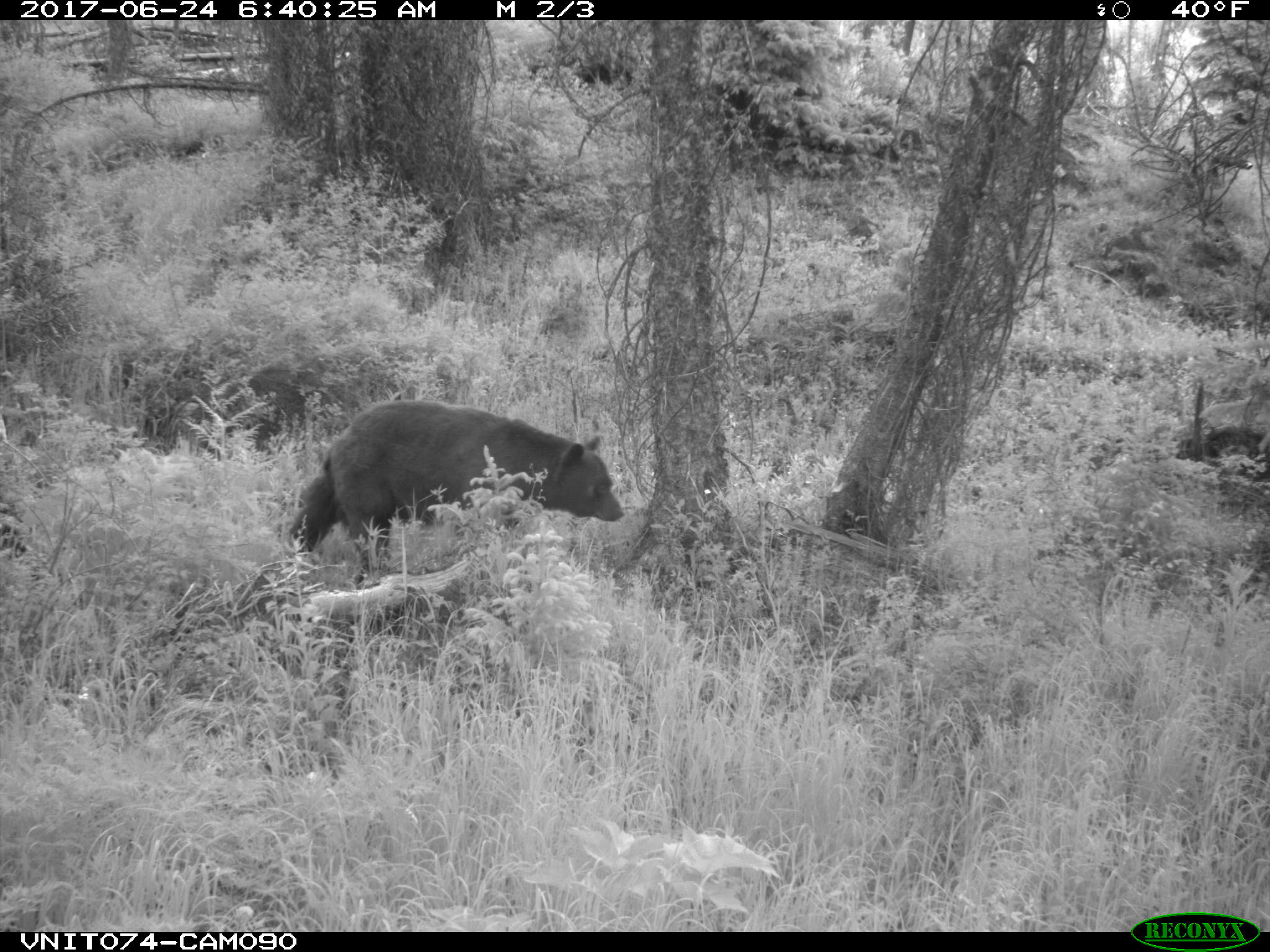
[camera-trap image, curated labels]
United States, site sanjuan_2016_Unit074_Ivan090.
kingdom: Animalia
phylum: Chordata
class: Mammalia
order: Carnivora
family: Ursidae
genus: Ursus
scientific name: Ursus americanus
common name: american black bear